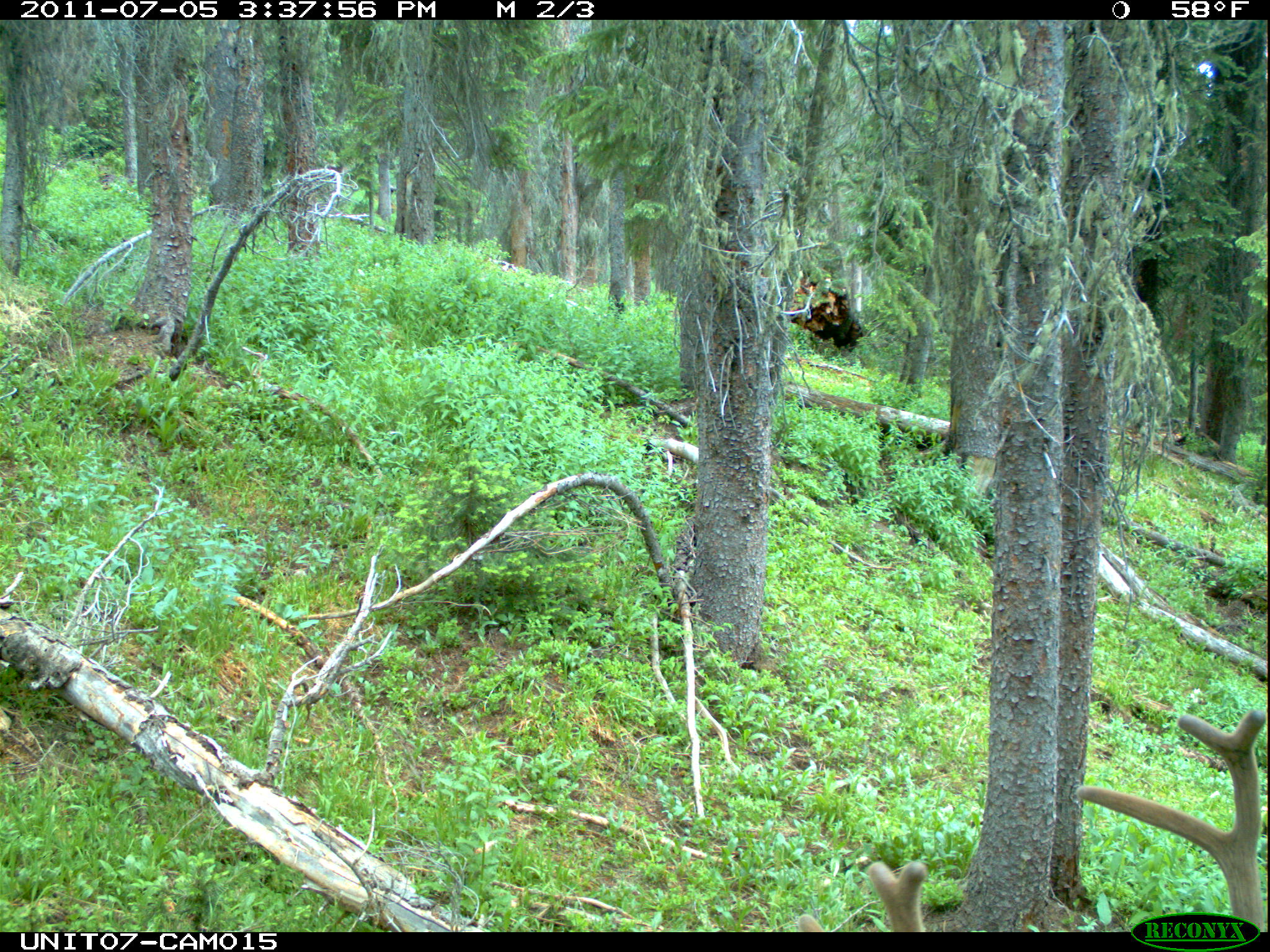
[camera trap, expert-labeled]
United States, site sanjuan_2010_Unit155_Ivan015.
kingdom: Animalia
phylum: Chordata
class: Mammalia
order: Artiodactyla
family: Cervidae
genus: Cervus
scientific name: Cervus elaphus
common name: red deer